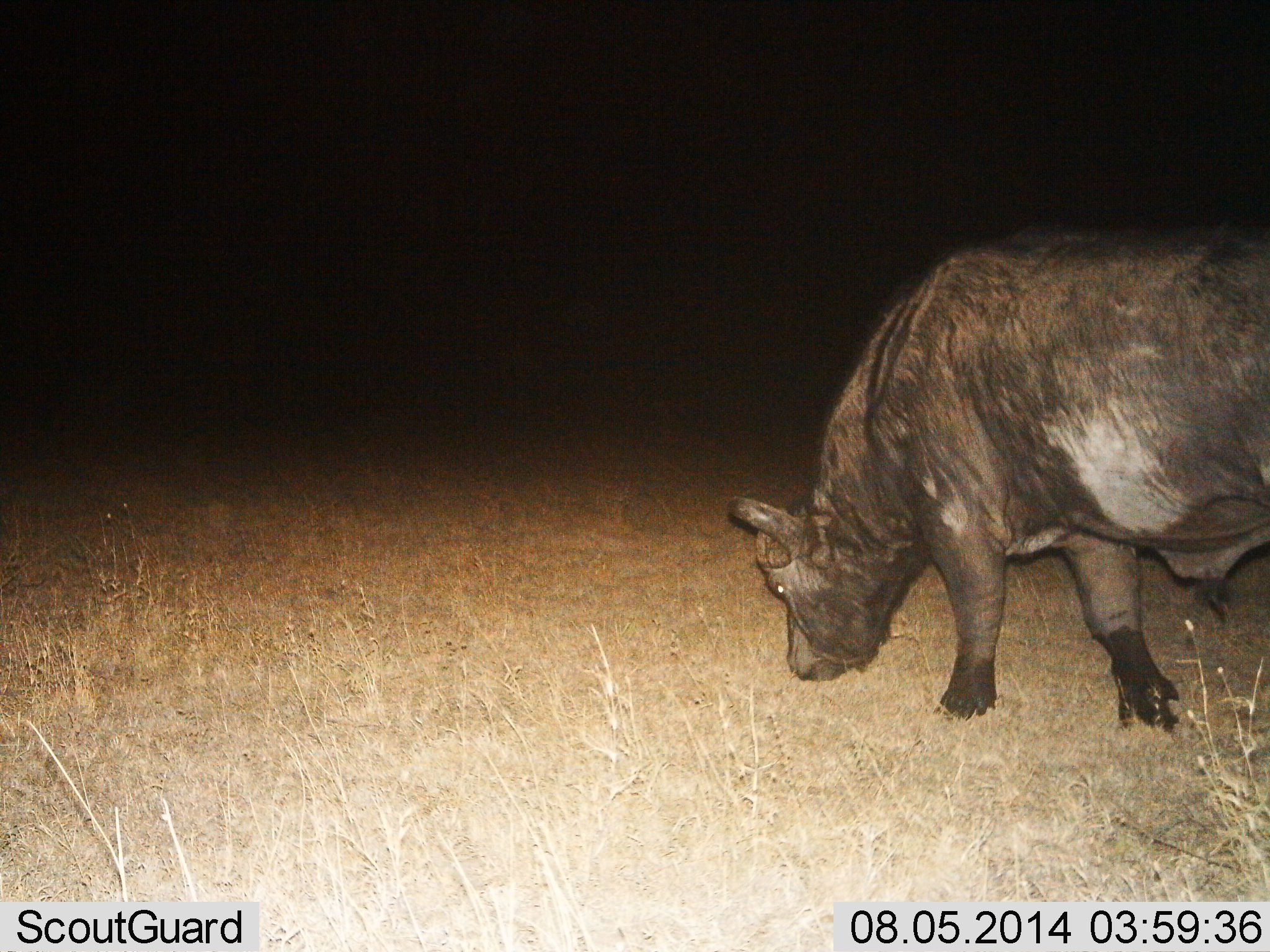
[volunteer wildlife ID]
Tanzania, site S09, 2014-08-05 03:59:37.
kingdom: Animalia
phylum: Chordata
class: Mammalia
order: Artiodactyla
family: Bovidae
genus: Syncerus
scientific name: Syncerus caffer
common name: cape buffalo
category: buffalo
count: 1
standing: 20%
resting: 0%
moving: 40%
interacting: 0%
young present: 0%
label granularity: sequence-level